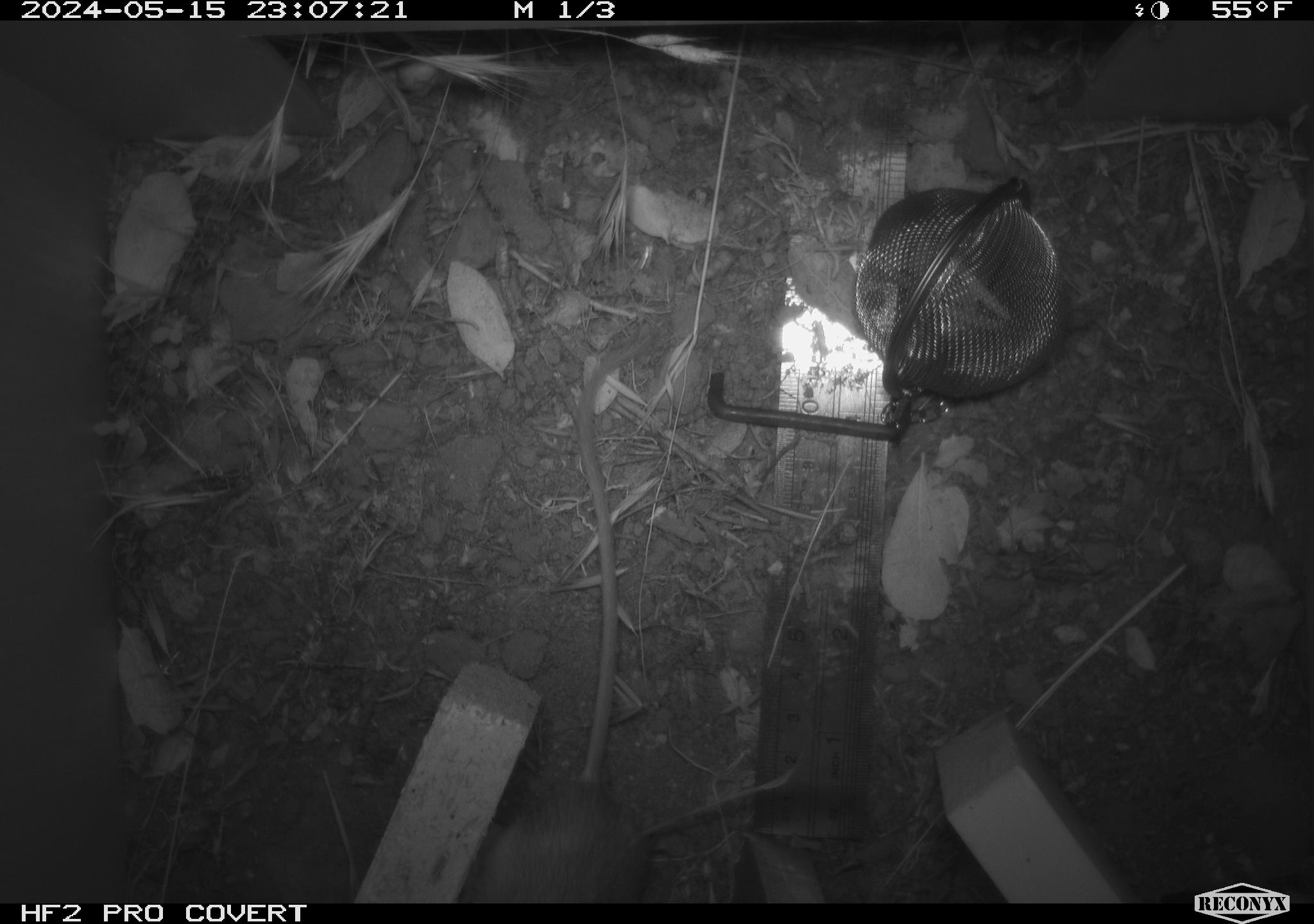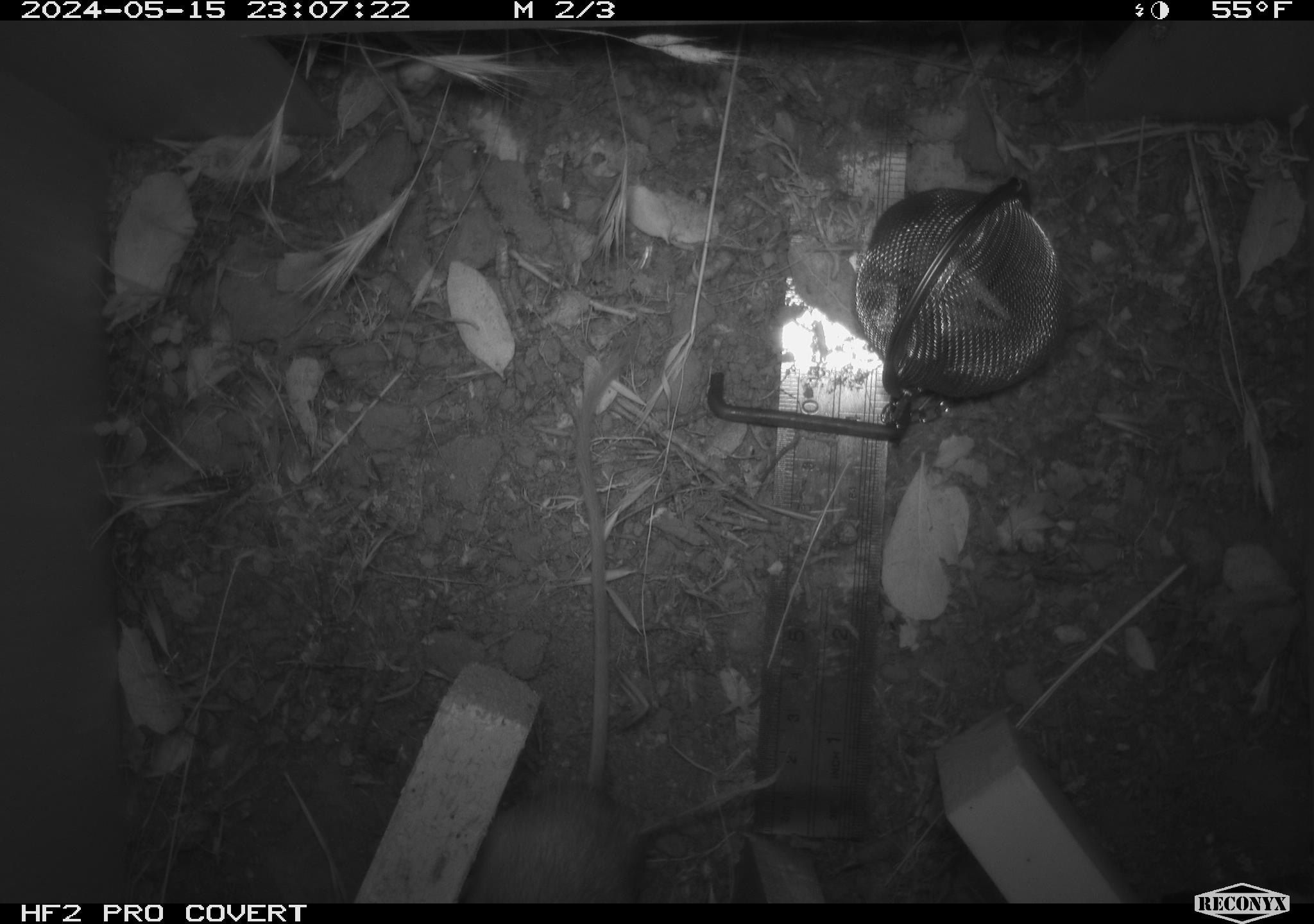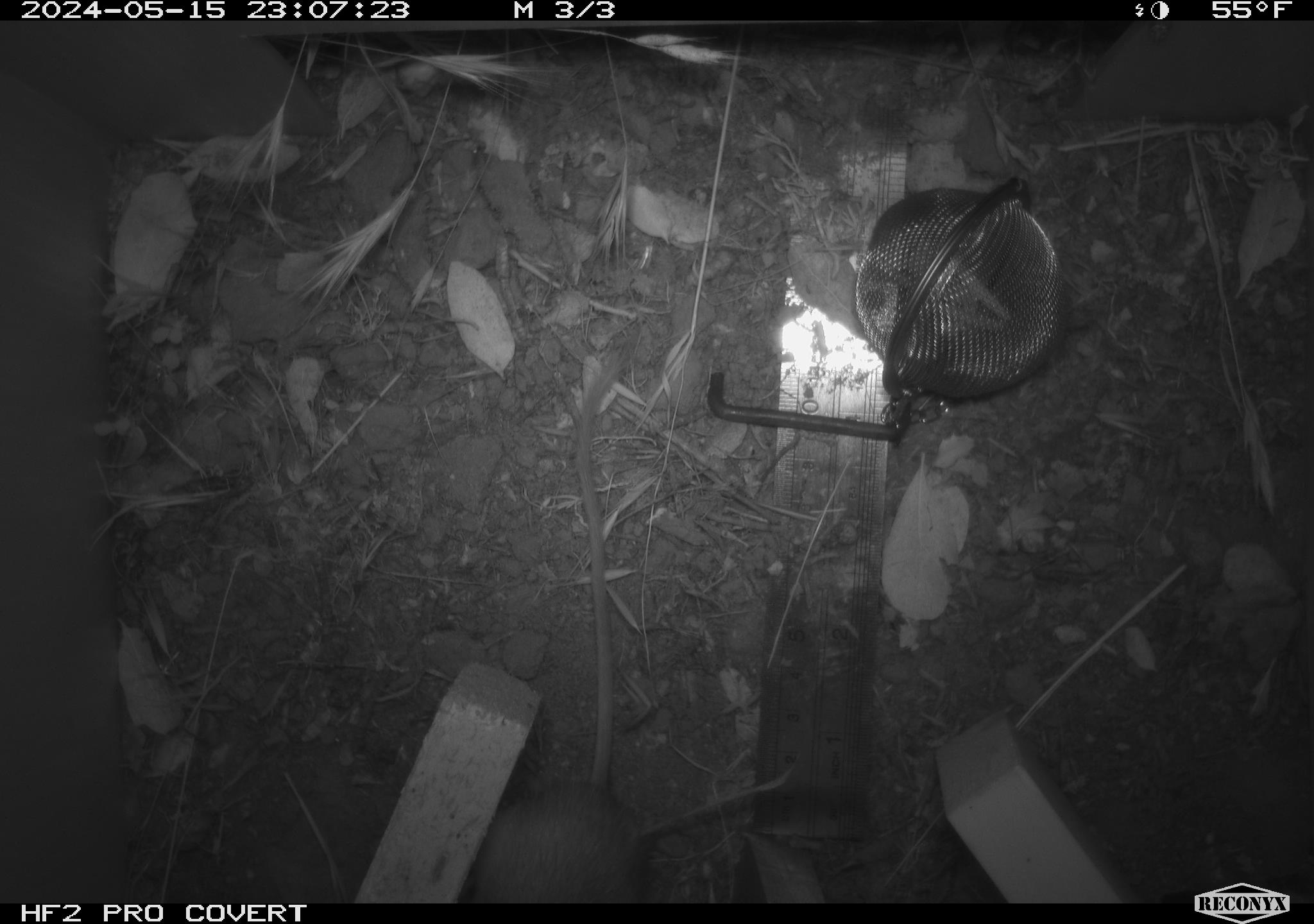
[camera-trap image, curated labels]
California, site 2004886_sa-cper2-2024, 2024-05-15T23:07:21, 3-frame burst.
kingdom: Animalia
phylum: Chordata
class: Mammalia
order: Rodentia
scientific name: Rodentia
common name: rodent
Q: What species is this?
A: Rodent (Rodentia).